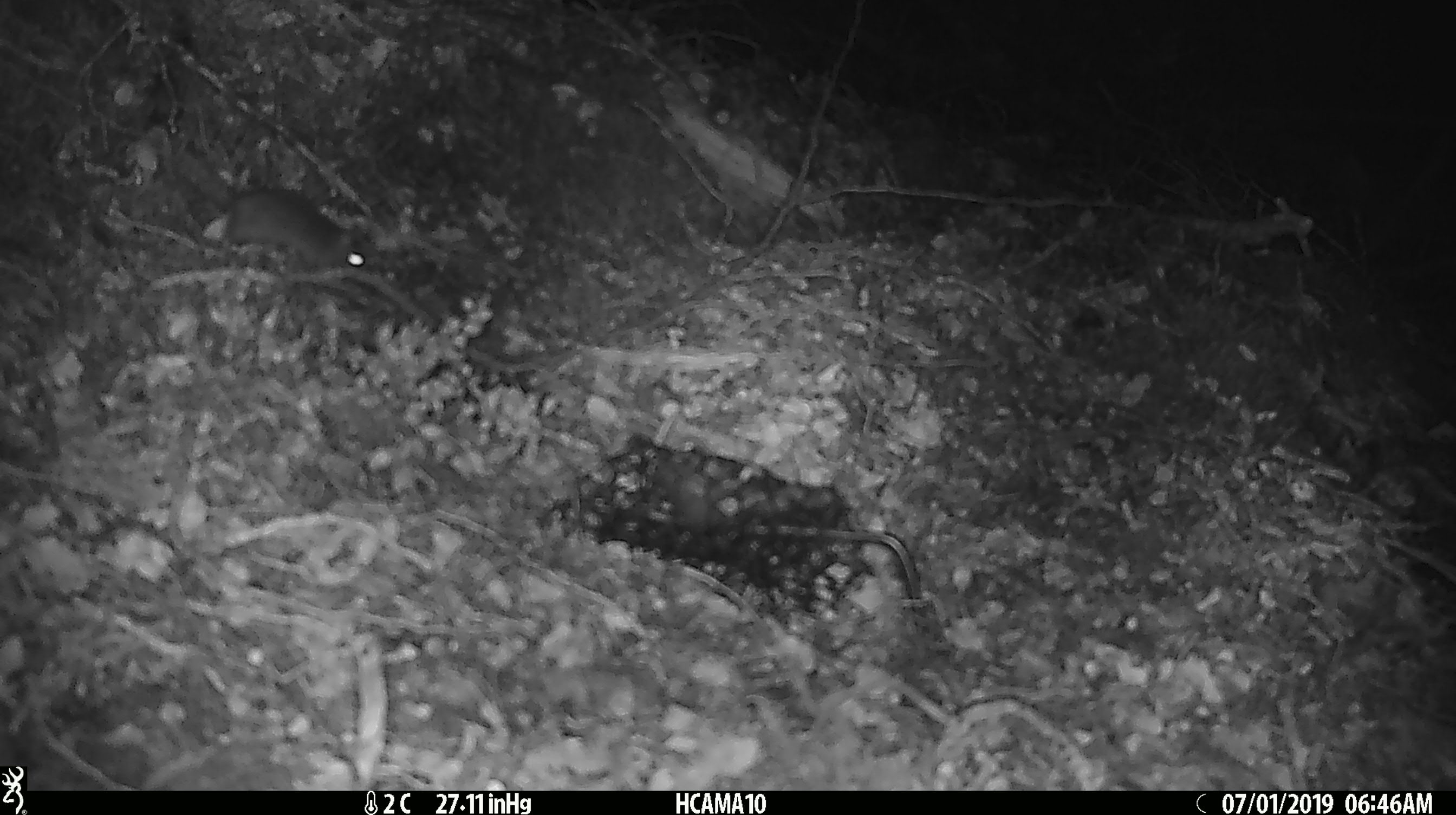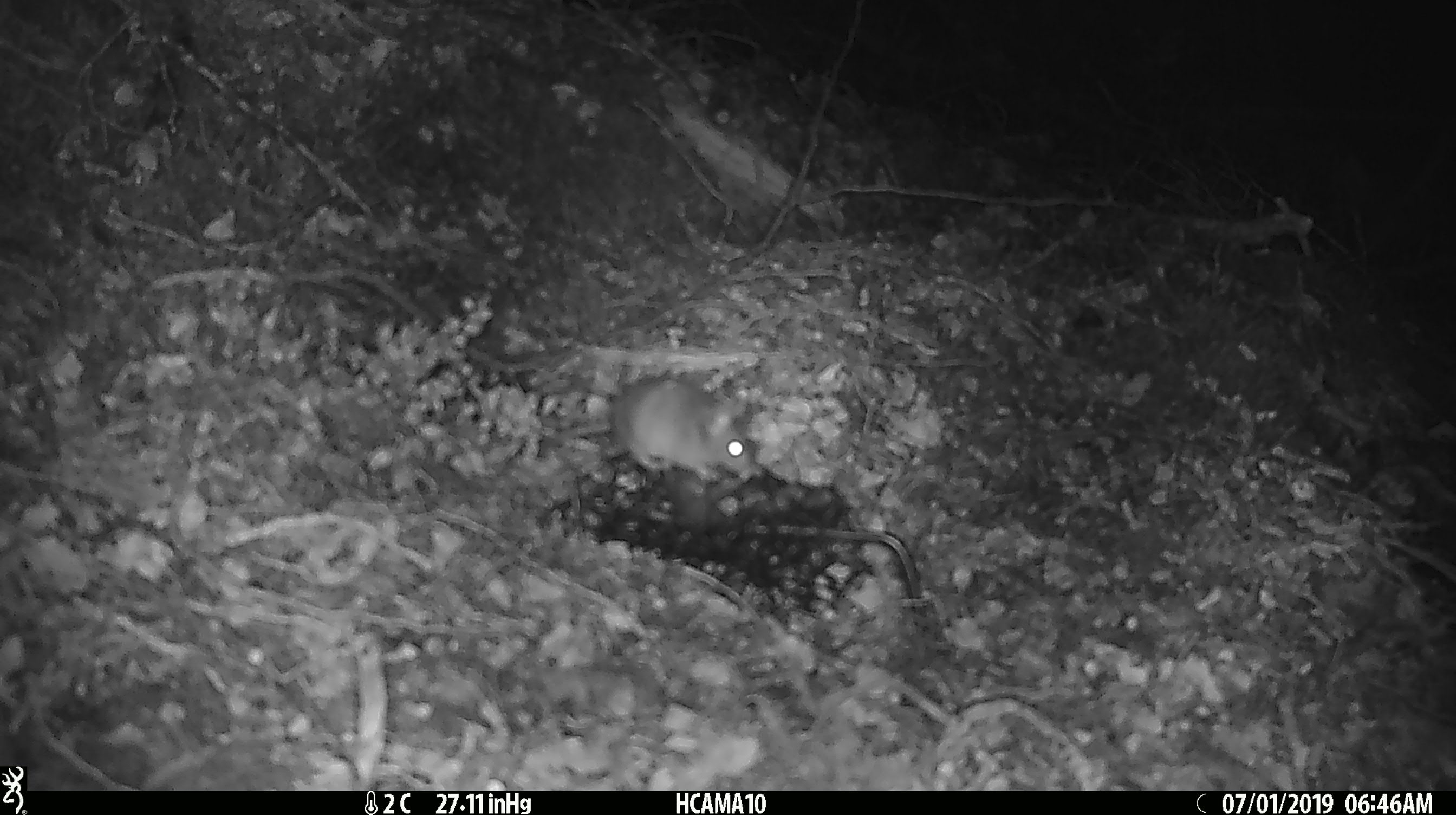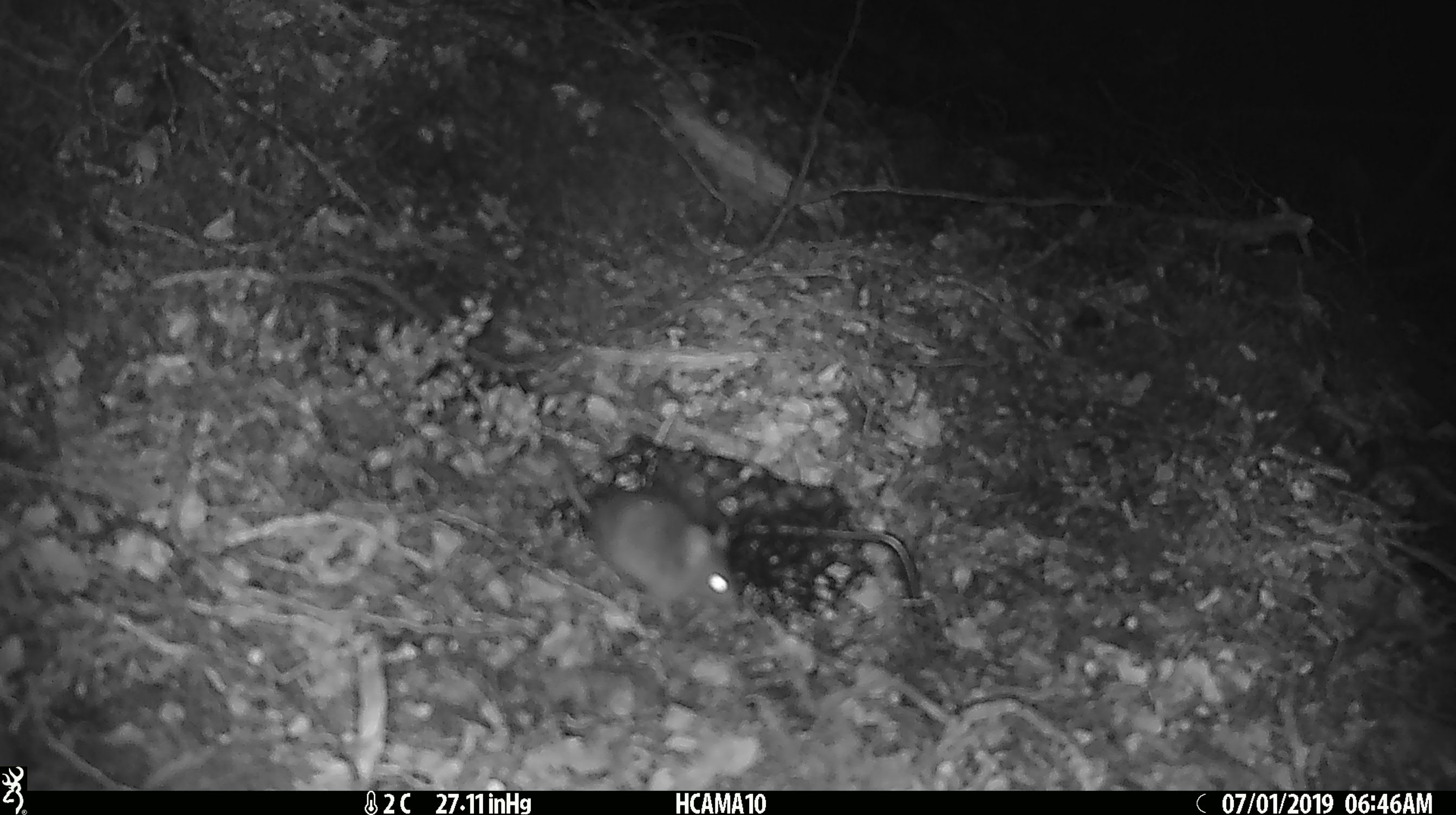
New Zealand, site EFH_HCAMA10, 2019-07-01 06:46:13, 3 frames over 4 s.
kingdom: Animalia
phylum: Chordata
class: Mammalia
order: Rodentia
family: Muridae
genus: Mus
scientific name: Mus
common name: mouse